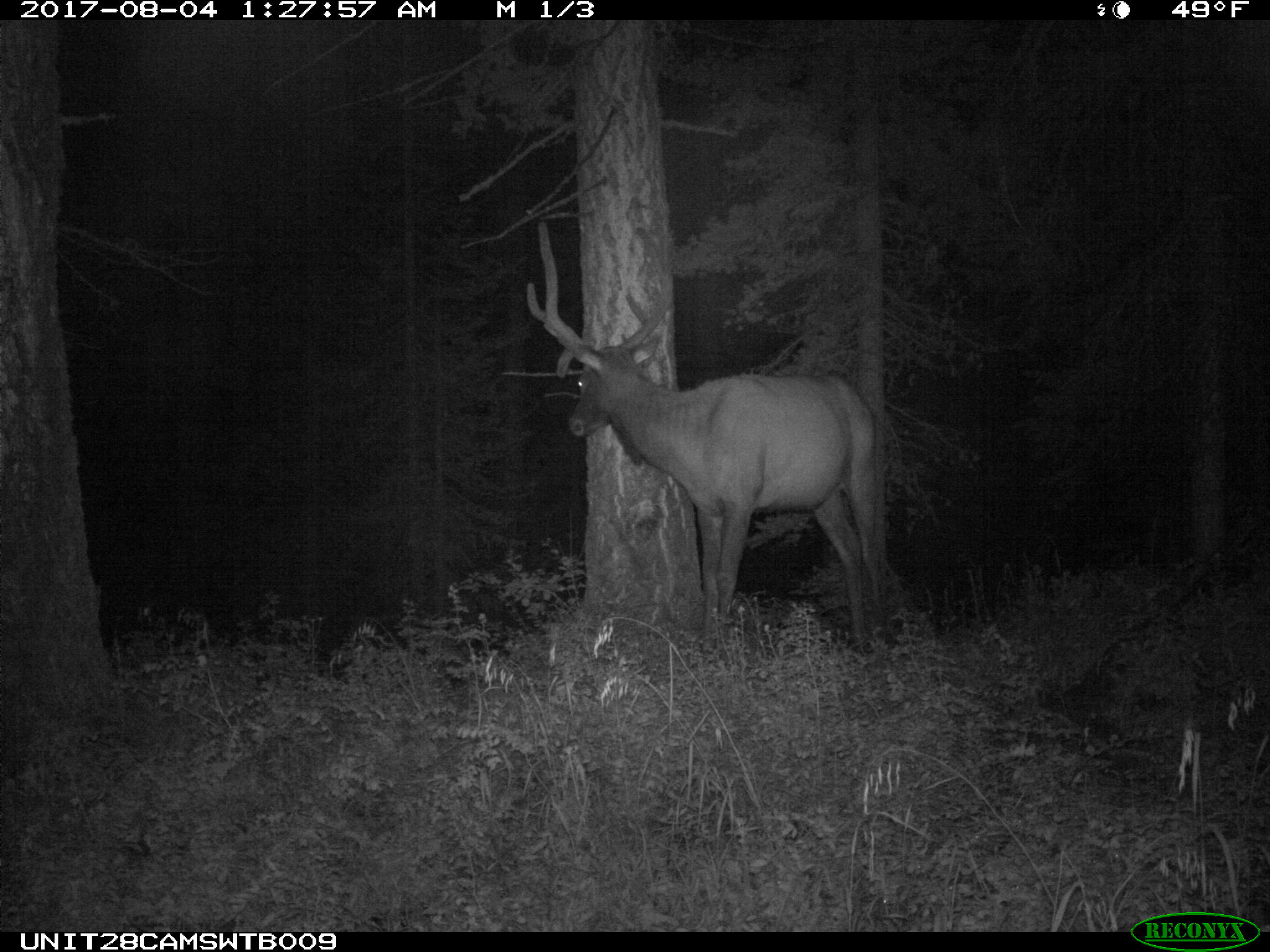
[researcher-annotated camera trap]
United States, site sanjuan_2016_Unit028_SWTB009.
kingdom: Animalia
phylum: Chordata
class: Mammalia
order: Artiodactyla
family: Cervidae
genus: Cervus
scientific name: Cervus elaphus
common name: red deer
Cervus elaphus (red deer).